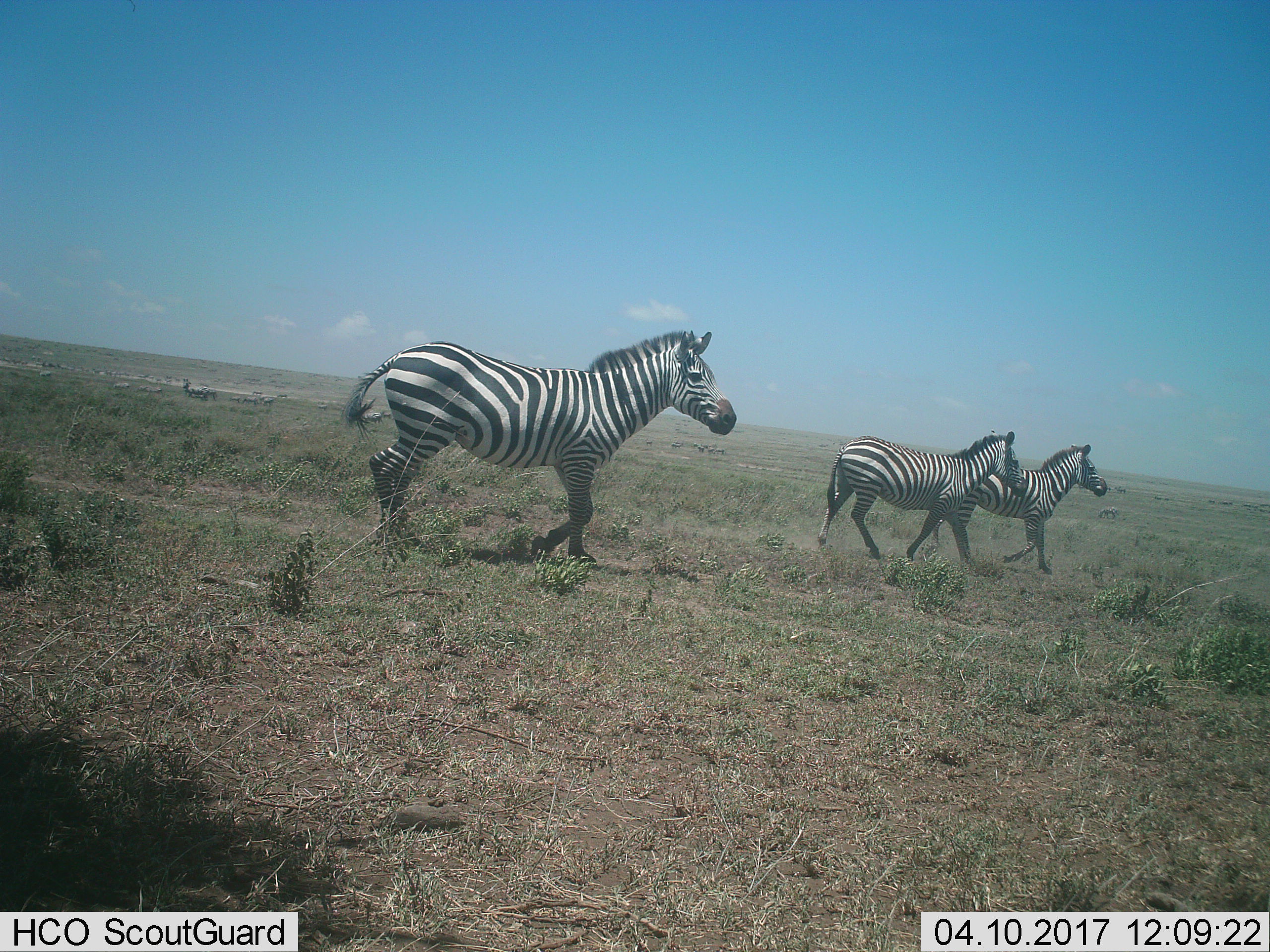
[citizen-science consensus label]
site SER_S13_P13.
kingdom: Animalia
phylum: Chordata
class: Mammalia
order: Perissodactyla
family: Equidae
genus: Equus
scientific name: Equus quagga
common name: plains zebra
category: zebraplains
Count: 3.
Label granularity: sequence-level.